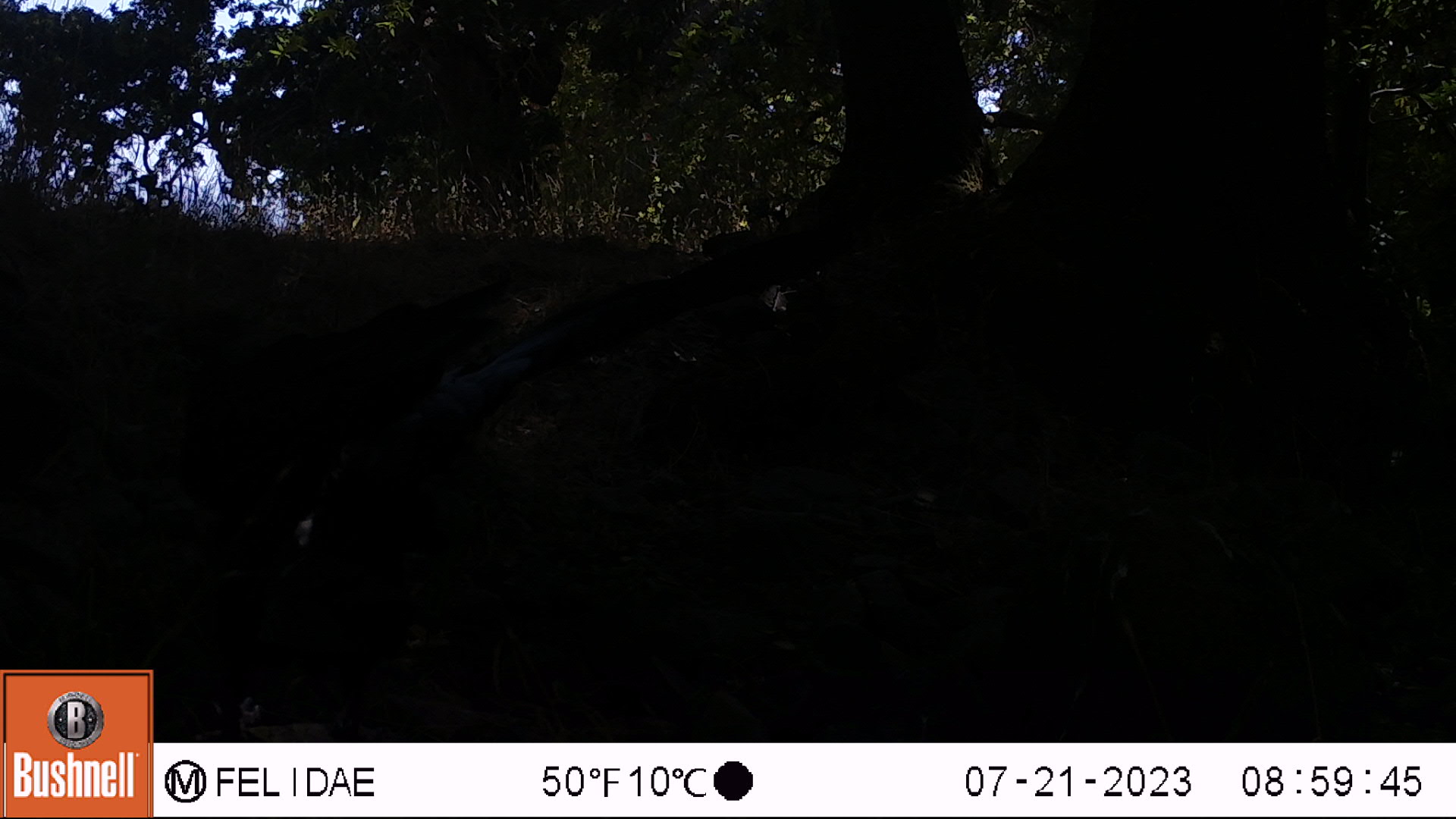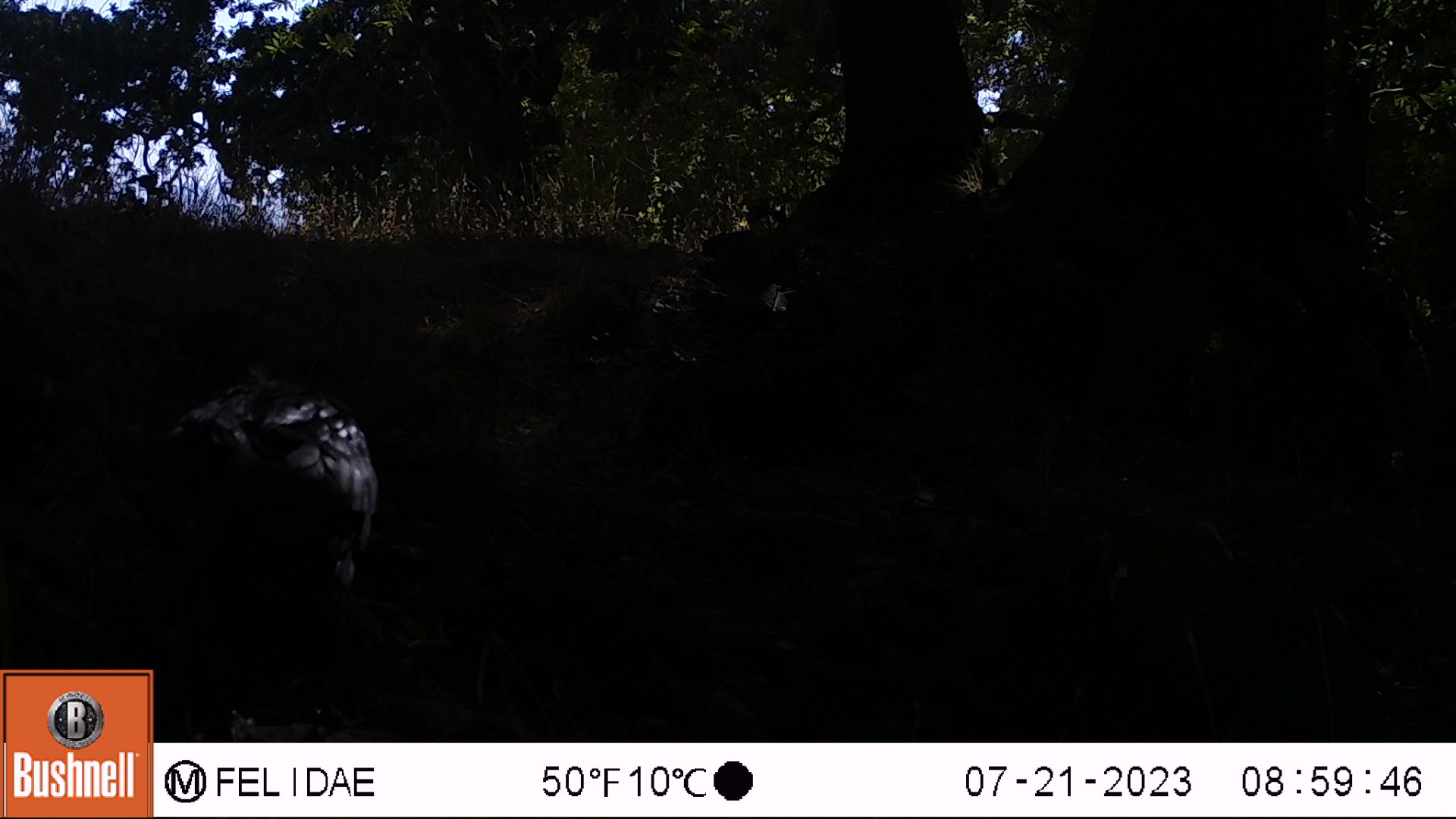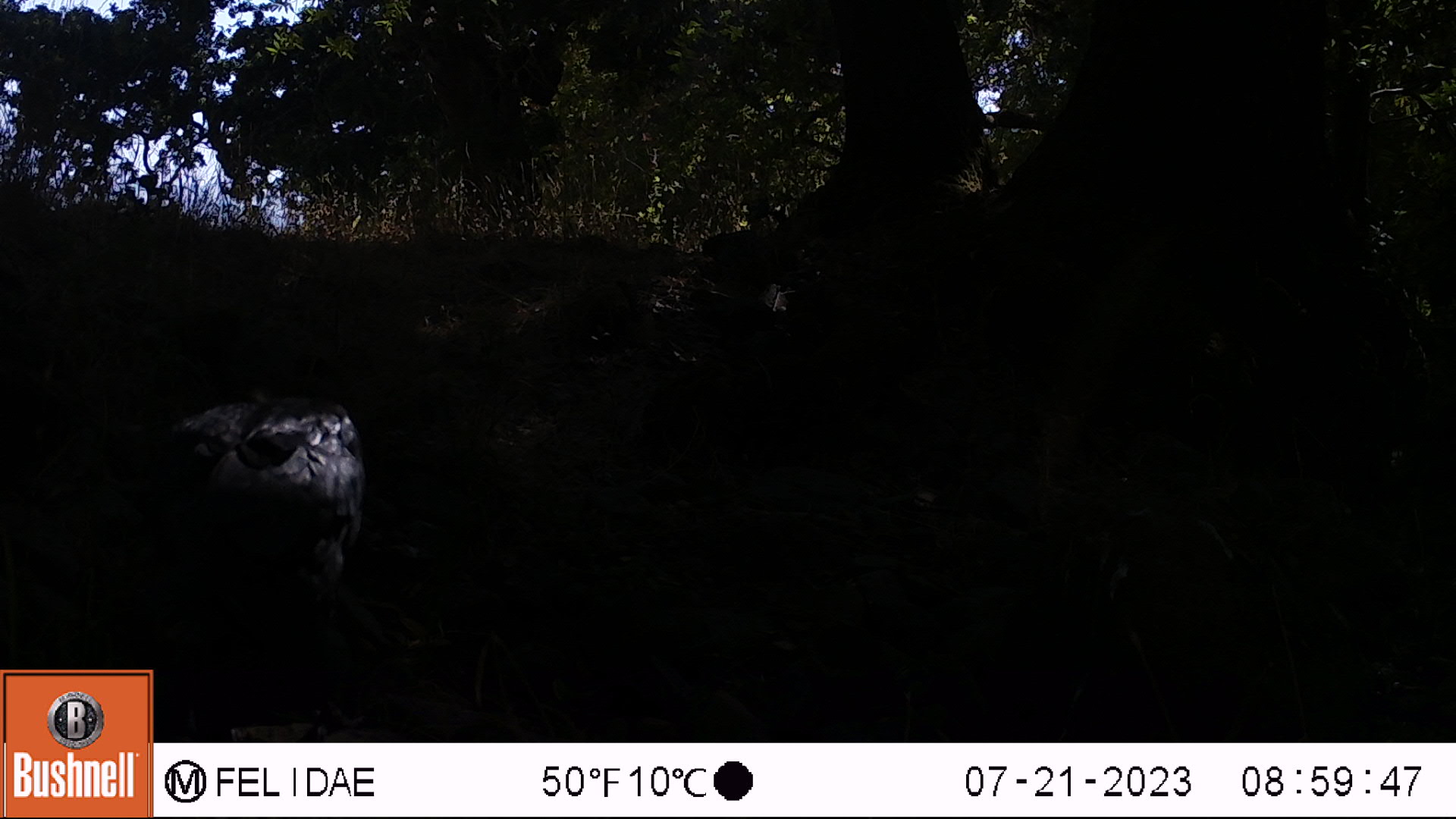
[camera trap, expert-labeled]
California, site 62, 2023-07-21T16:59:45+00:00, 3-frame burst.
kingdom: Animalia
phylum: Chordata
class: Aves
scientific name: Aves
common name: bird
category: unknown bird